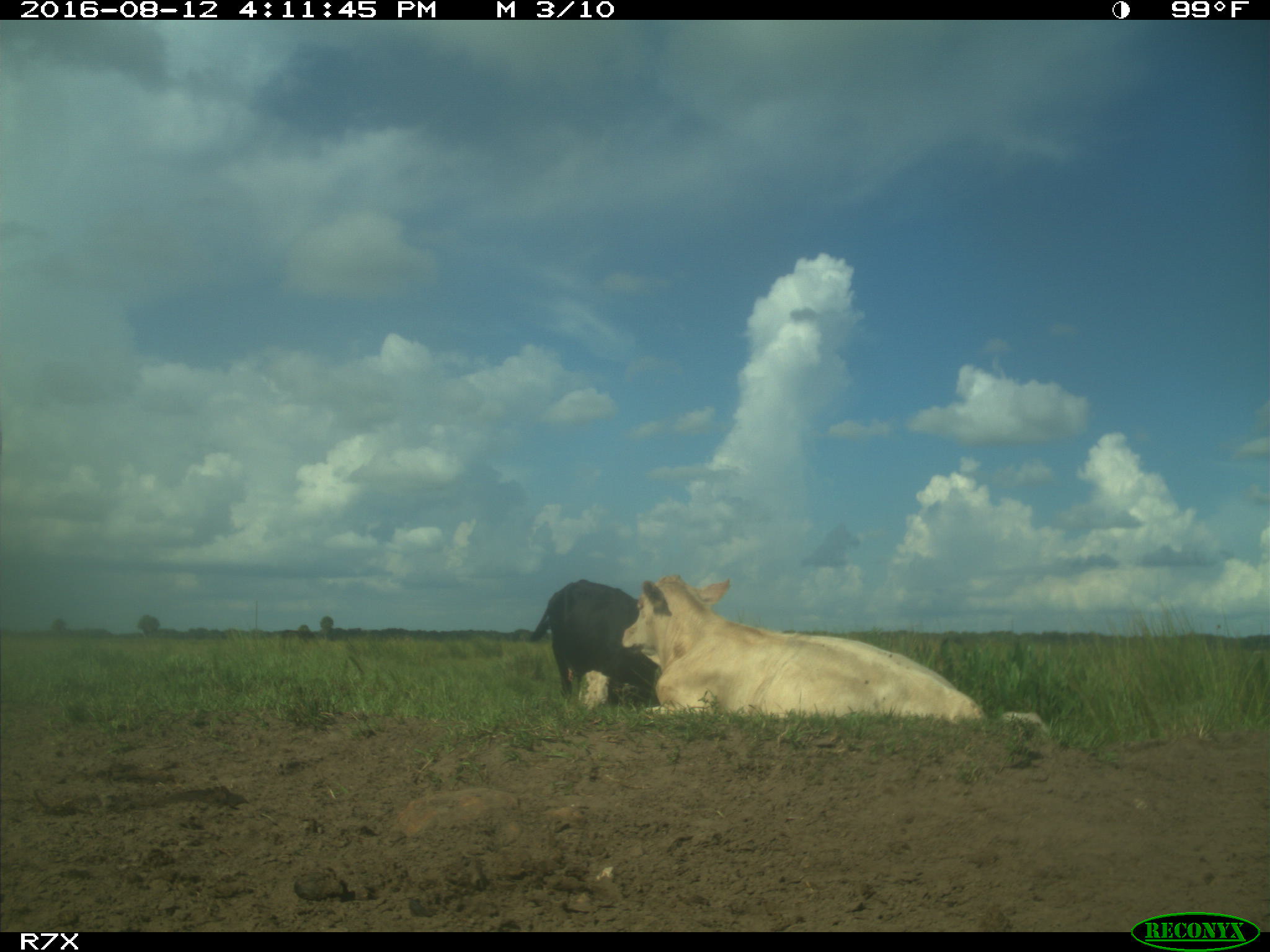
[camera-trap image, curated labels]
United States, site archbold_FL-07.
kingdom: Animalia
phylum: Chordata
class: Mammalia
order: Artiodactyla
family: Bovidae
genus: Bos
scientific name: Bos taurus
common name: domestic cow